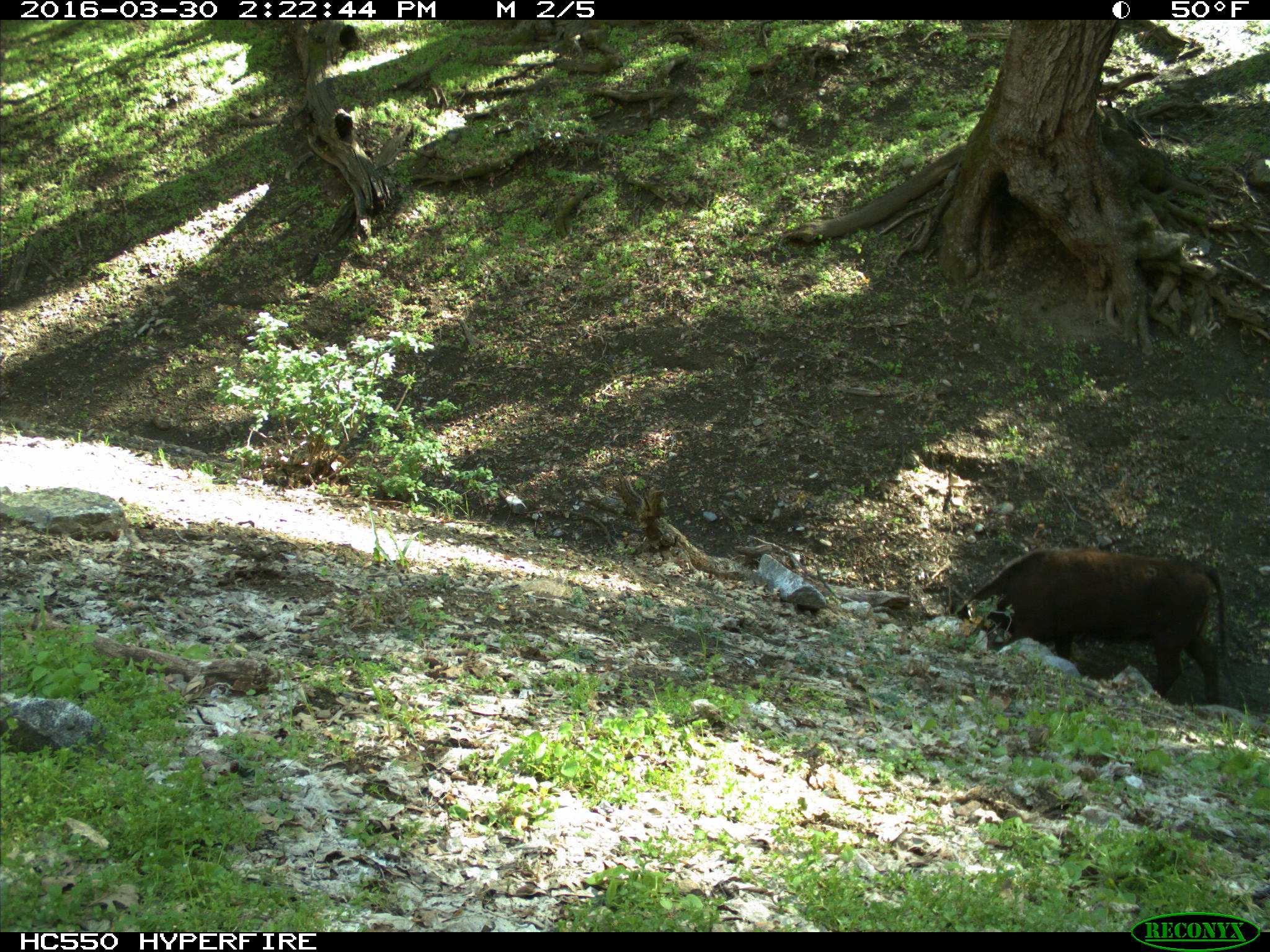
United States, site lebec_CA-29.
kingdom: Animalia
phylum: Chordata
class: Mammalia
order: Artiodactyla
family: Bovidae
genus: Bos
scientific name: Bos taurus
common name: domestic cow